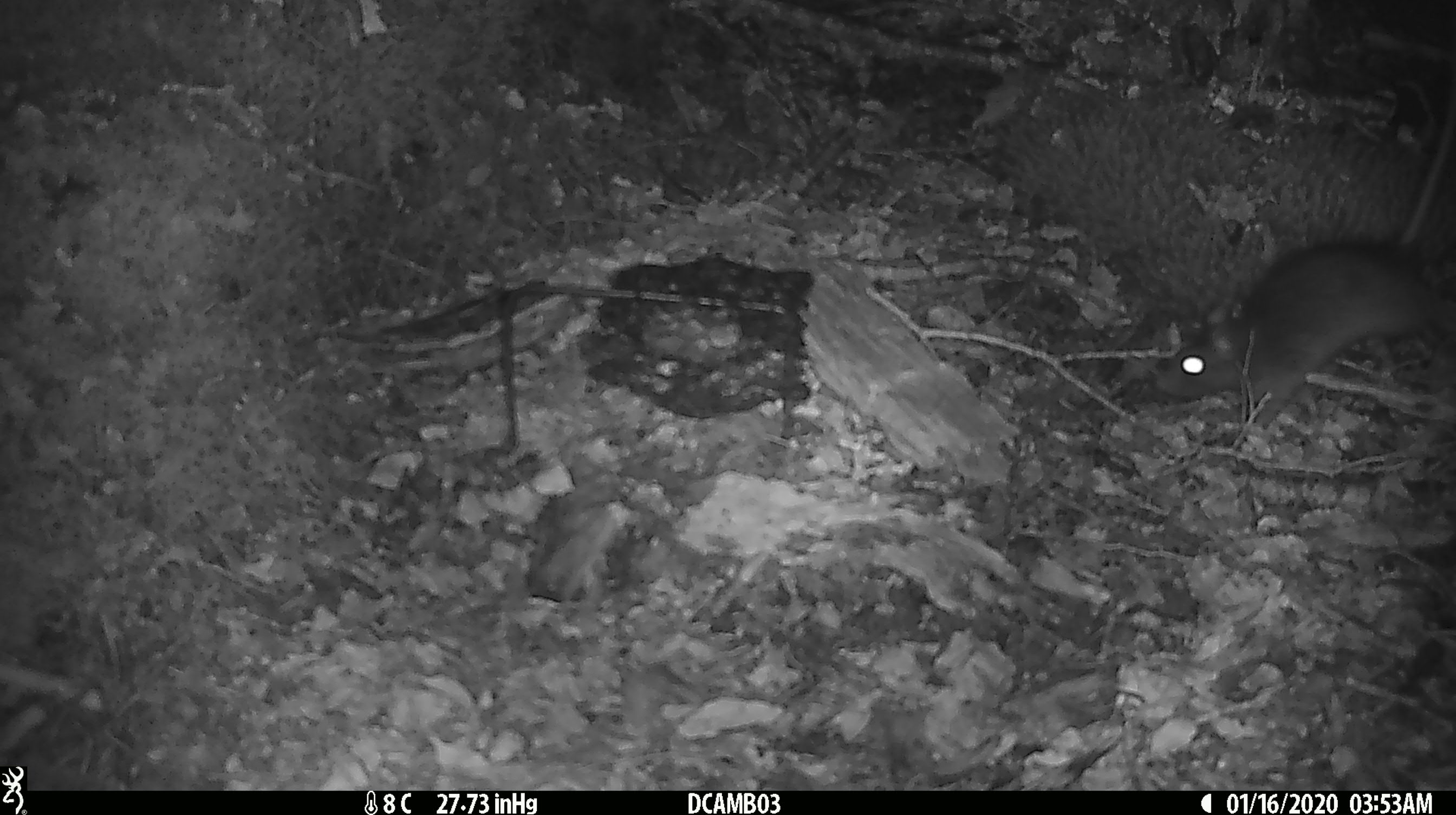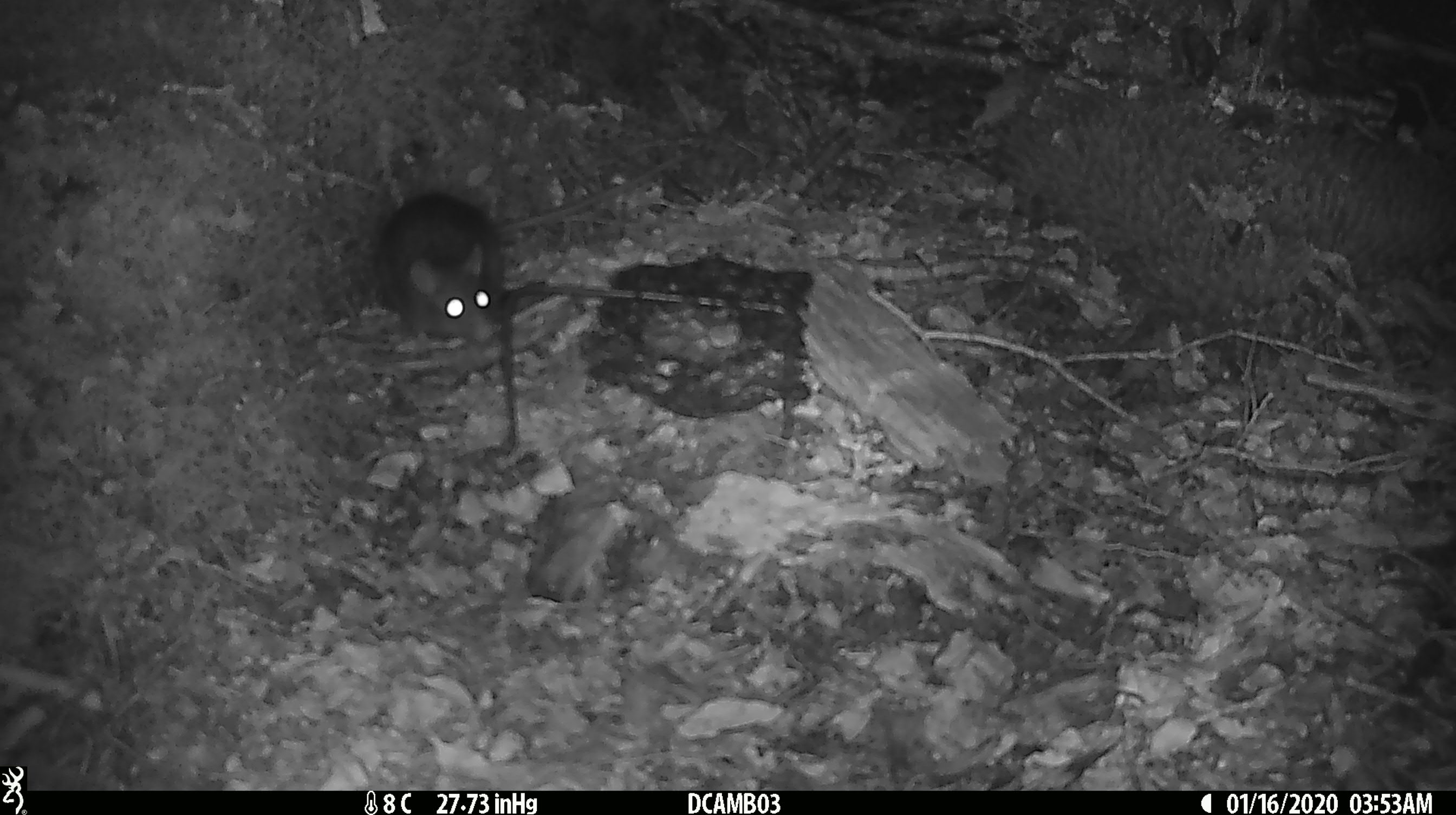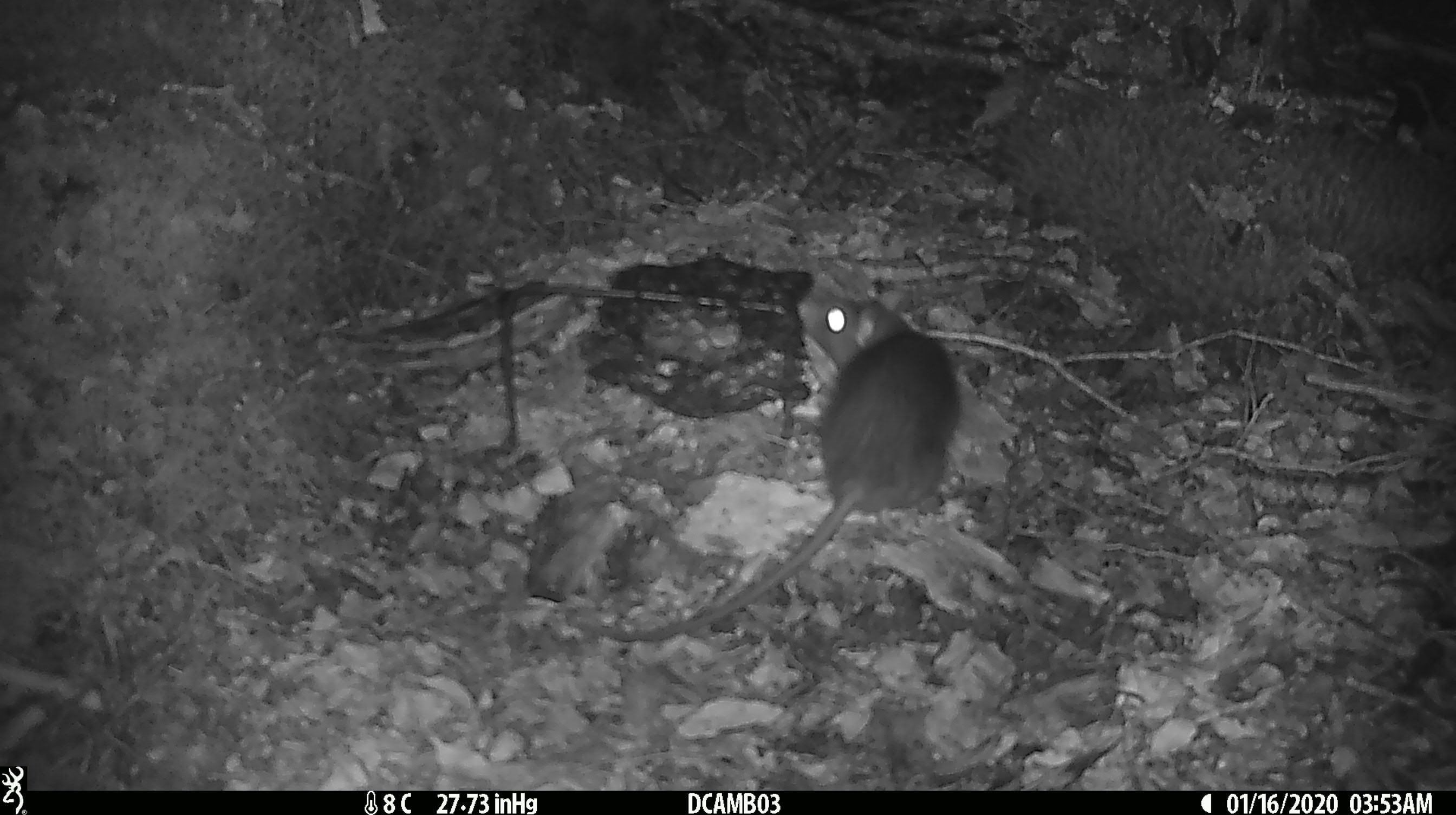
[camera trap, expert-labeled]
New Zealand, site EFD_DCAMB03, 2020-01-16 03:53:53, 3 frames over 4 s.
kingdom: Animalia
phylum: Chordata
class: Mammalia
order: Rodentia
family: Muridae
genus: Rattus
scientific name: Rattus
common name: rat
Rat (Rattus).